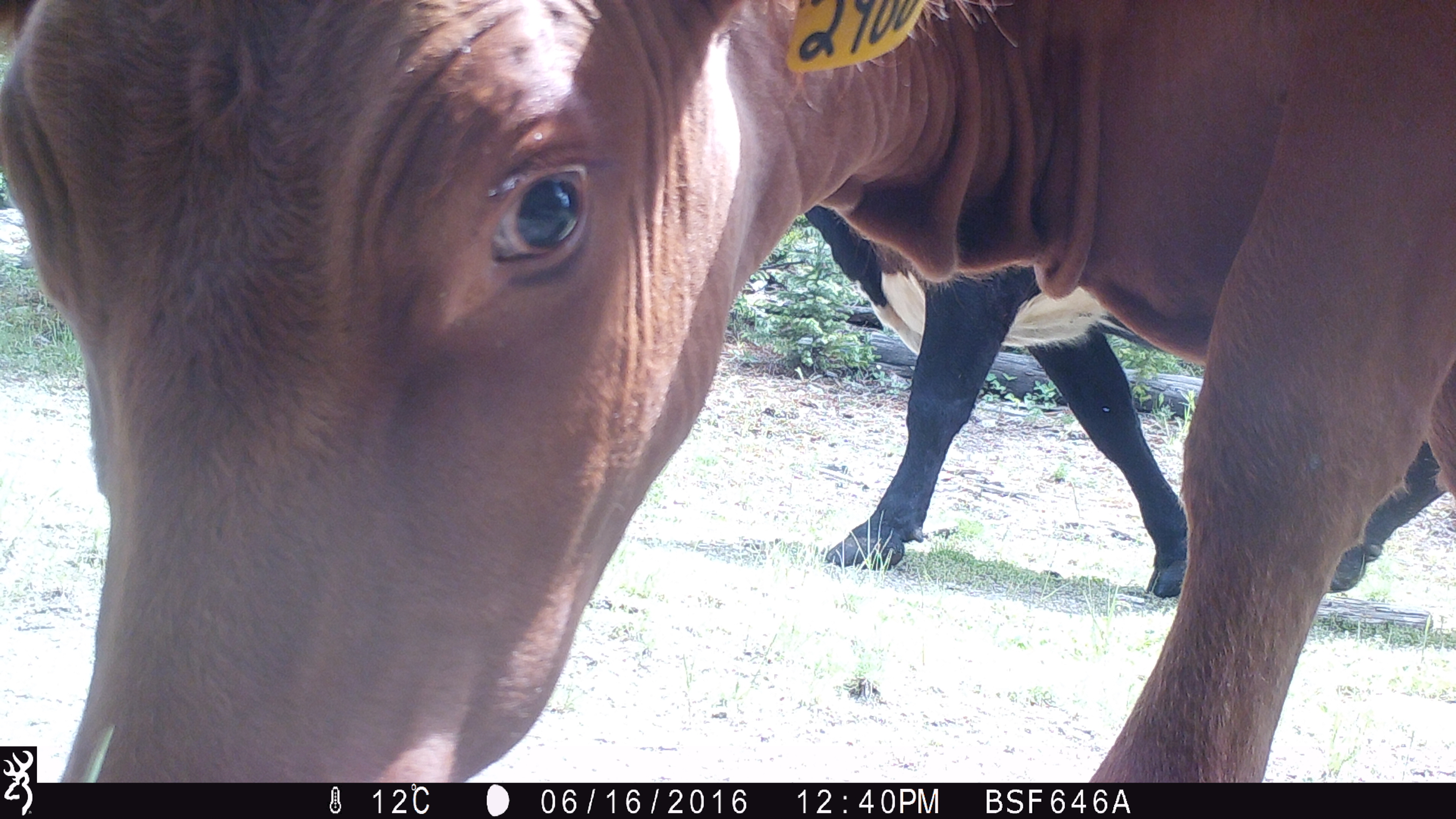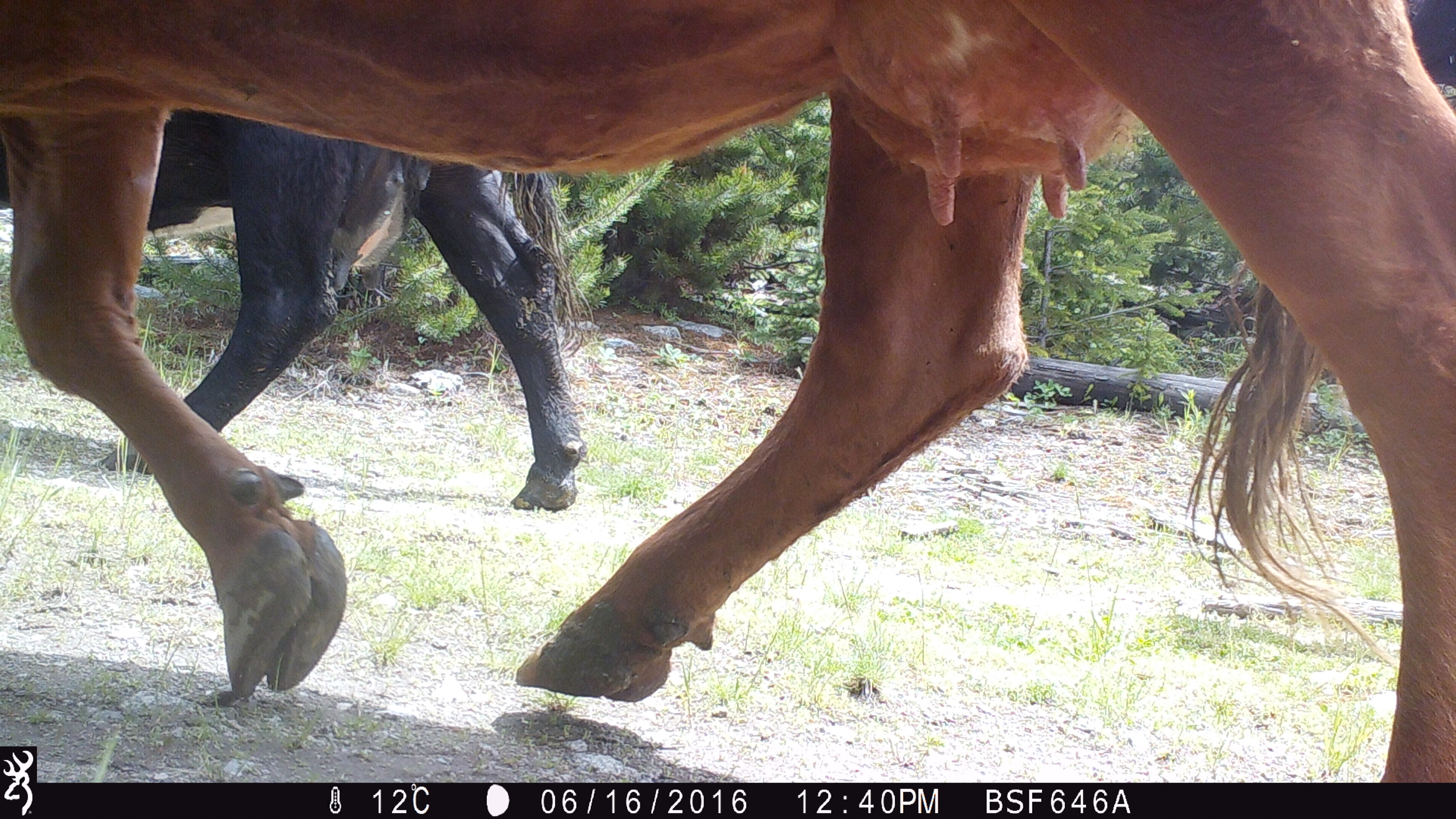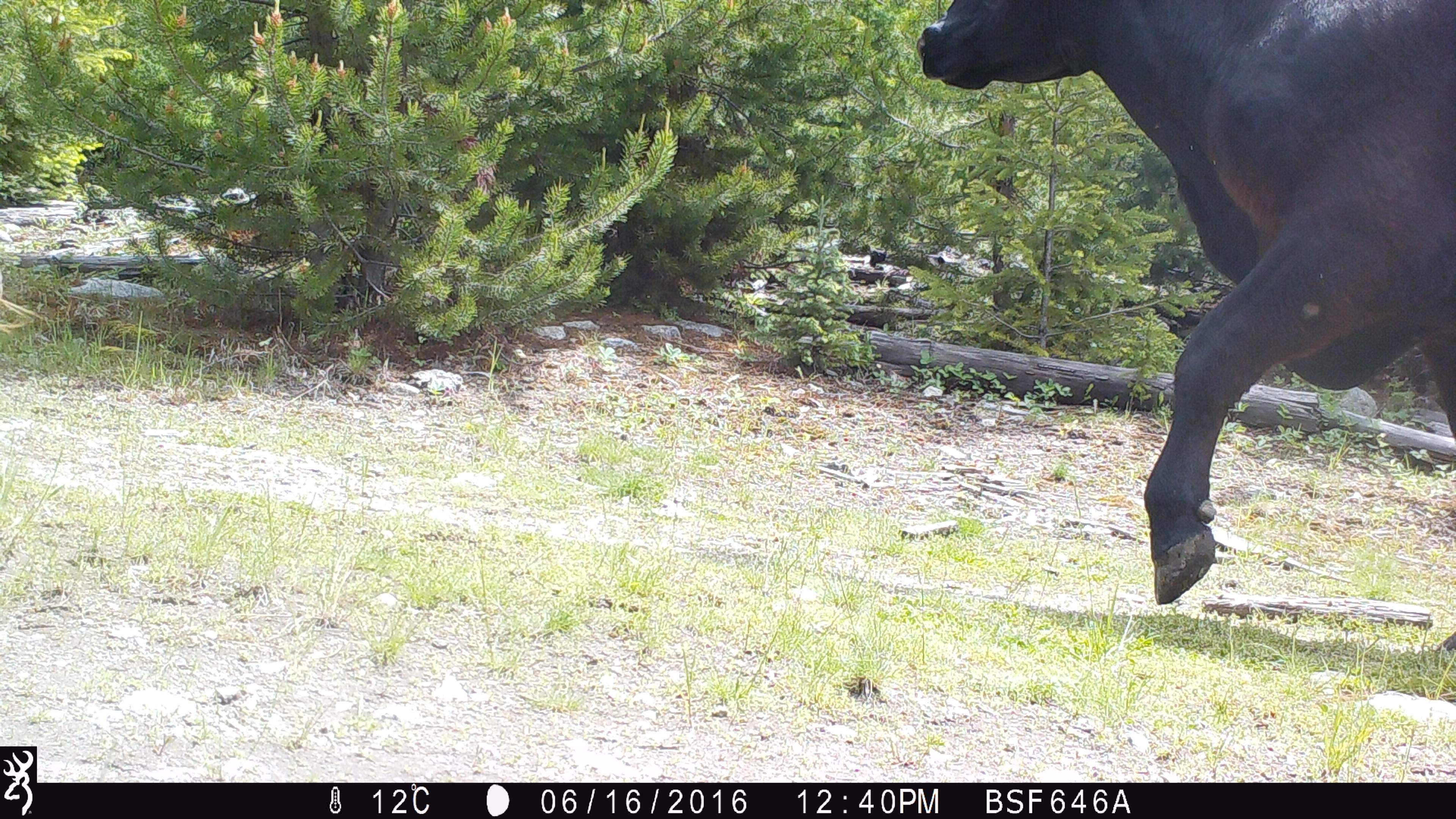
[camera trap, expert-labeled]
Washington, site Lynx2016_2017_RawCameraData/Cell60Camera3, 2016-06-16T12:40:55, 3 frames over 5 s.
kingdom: Animalia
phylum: Chordata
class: Mammalia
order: Artiodactyla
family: Bovidae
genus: Bos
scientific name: Bos taurus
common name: domestic cattle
Domestic cattle (Bos taurus). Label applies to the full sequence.